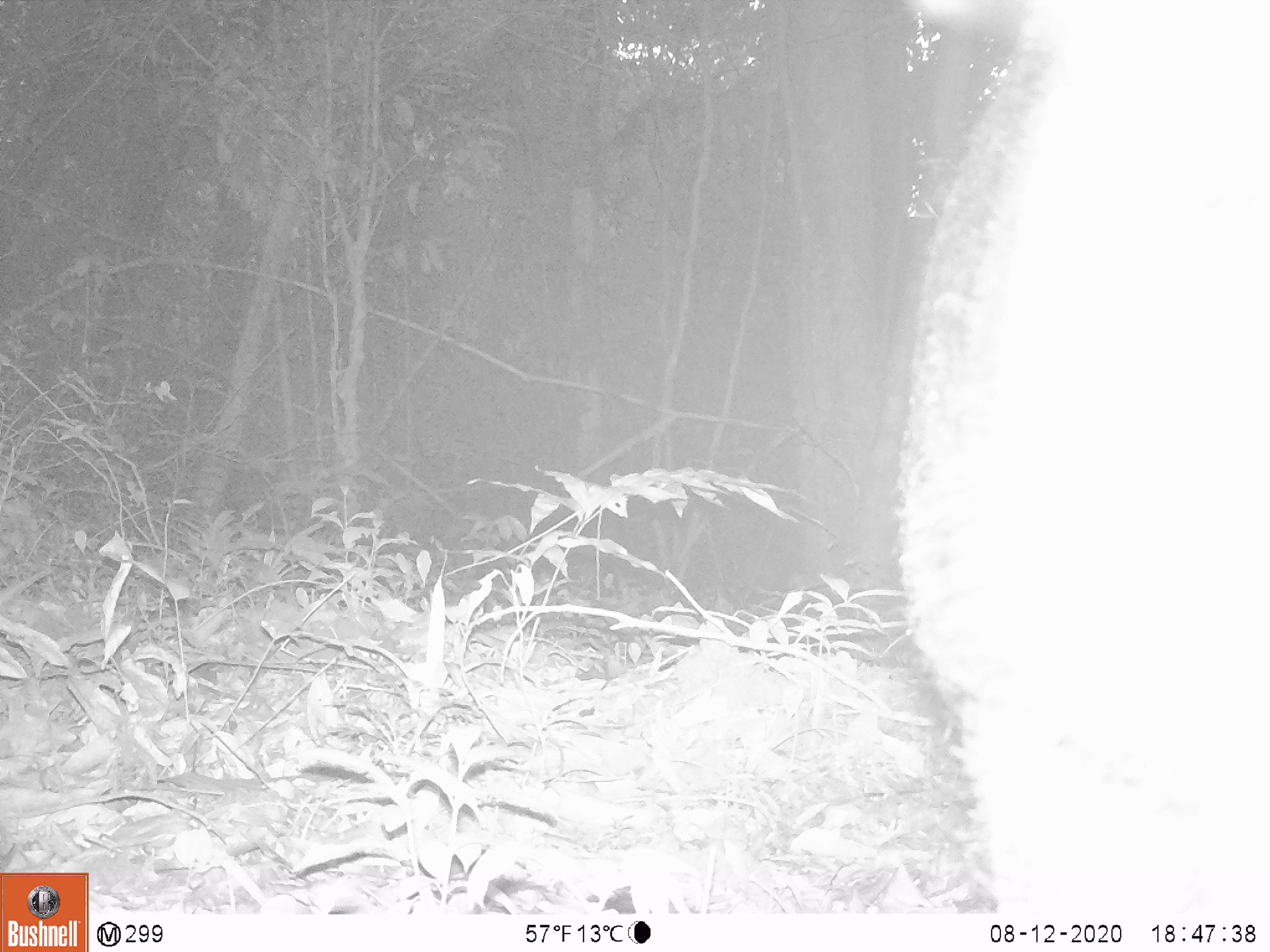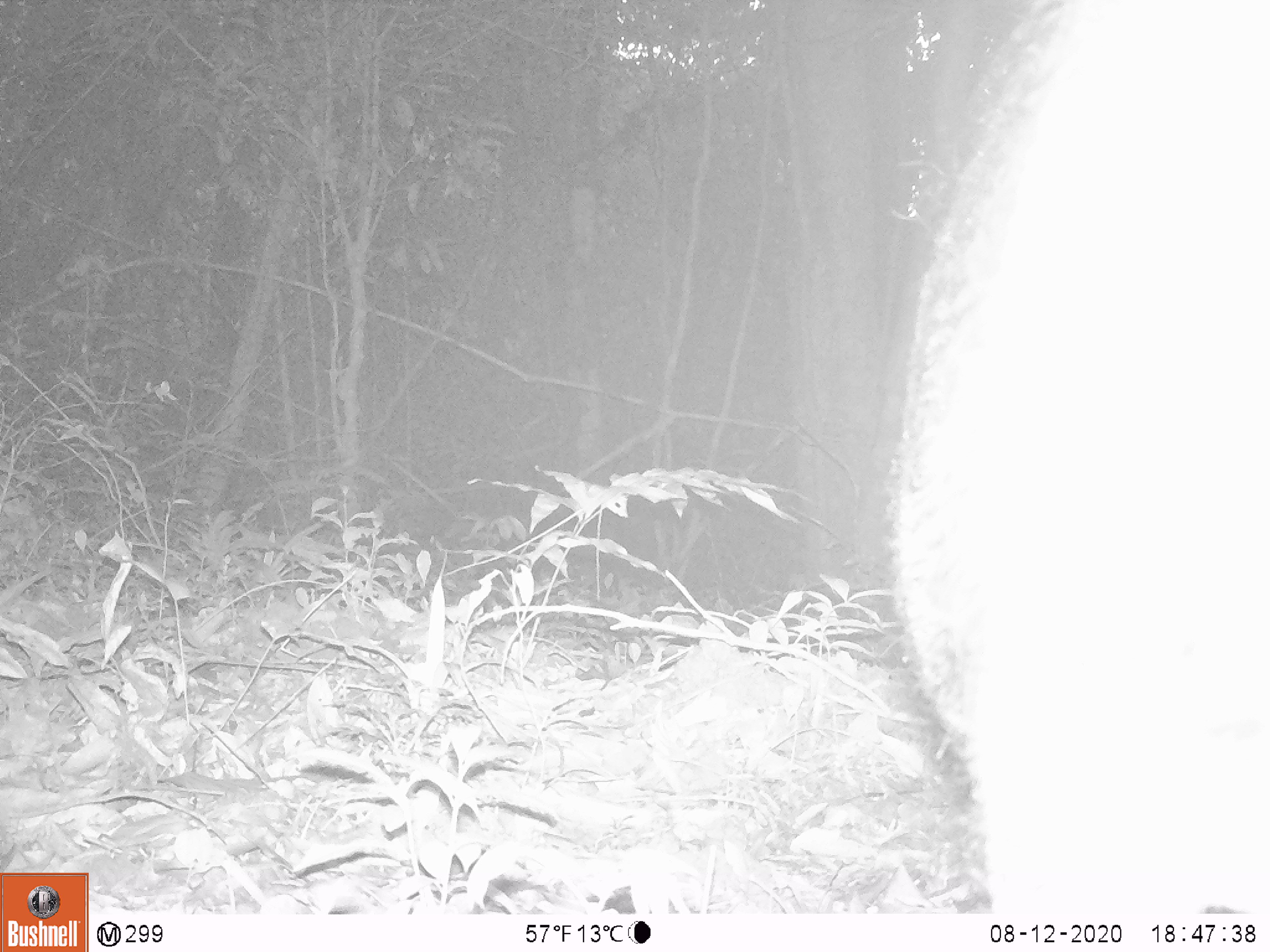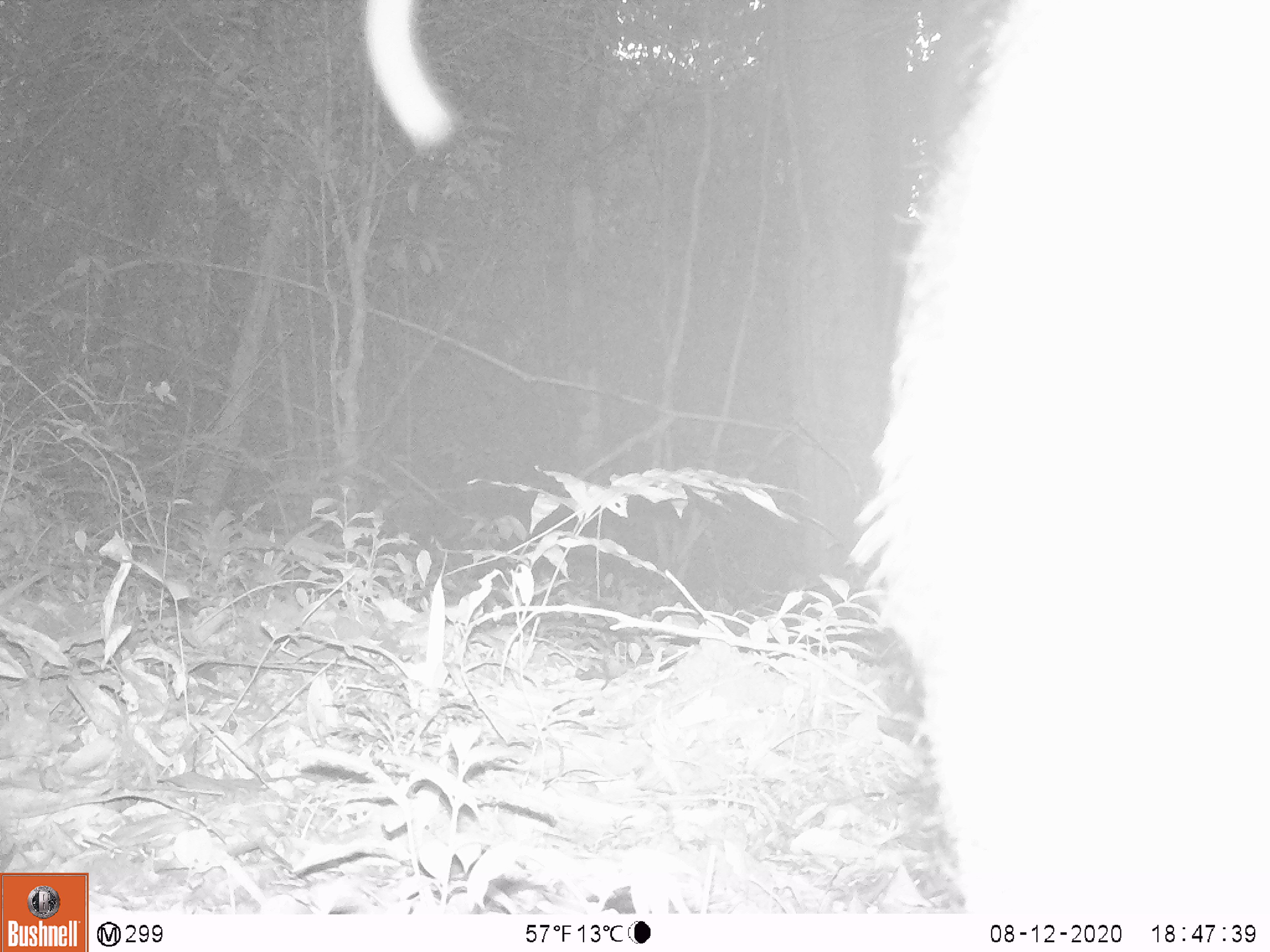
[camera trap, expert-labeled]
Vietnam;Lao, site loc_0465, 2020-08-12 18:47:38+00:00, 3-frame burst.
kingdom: Animalia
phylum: Chordata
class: Mammalia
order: Artiodactyla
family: Suidae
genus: Sus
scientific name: Sus scrofa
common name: eurasian wild pig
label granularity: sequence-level